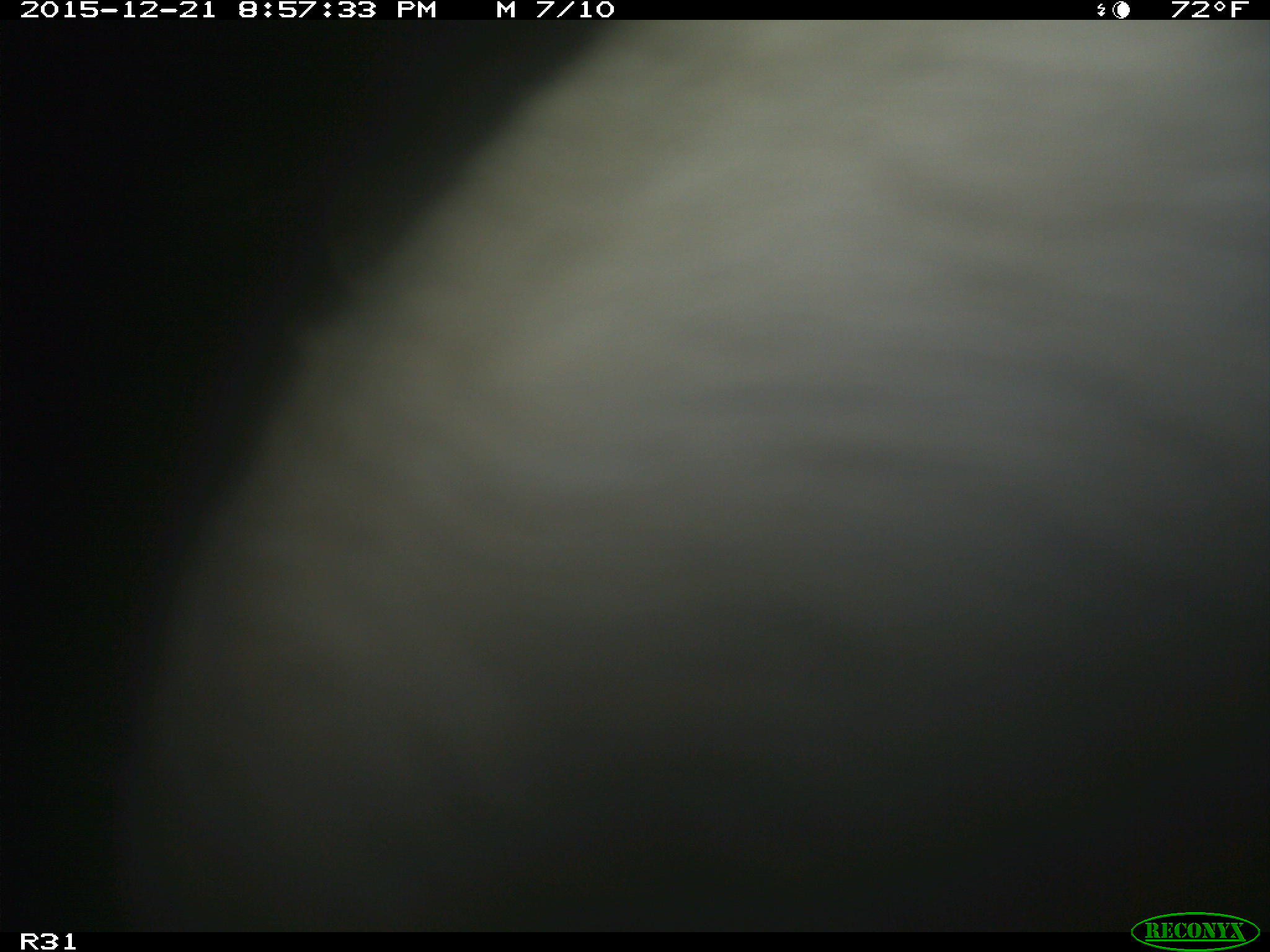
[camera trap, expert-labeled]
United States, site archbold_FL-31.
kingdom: Animalia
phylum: Chordata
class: Mammalia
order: Artiodactyla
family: Bovidae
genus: Bos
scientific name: Bos taurus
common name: domestic cow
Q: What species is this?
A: Bos taurus (domestic cow).